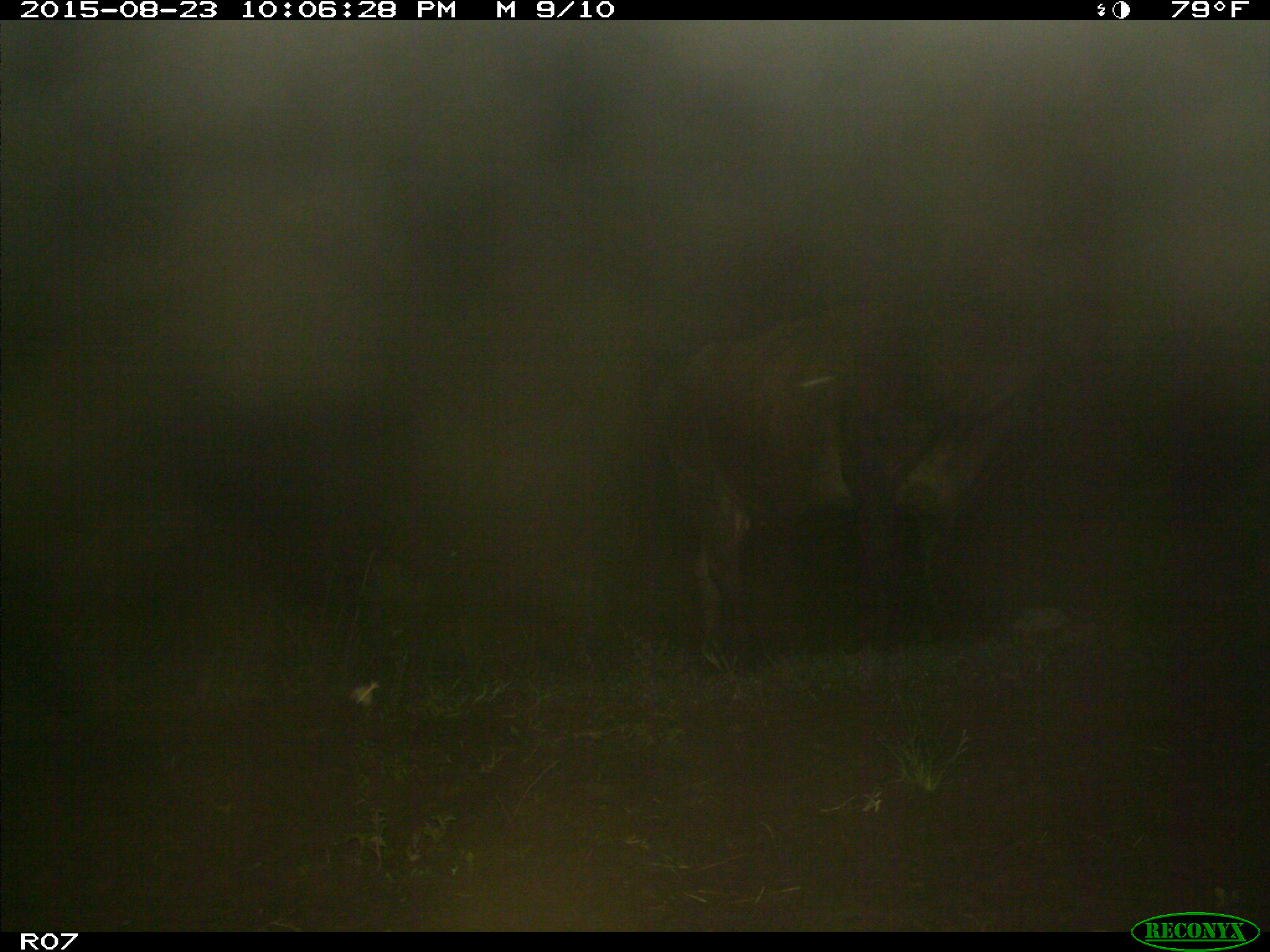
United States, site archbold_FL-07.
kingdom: Animalia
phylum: Chordata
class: Mammalia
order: Artiodactyla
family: Bovidae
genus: Bos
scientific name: Bos taurus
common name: domestic cow